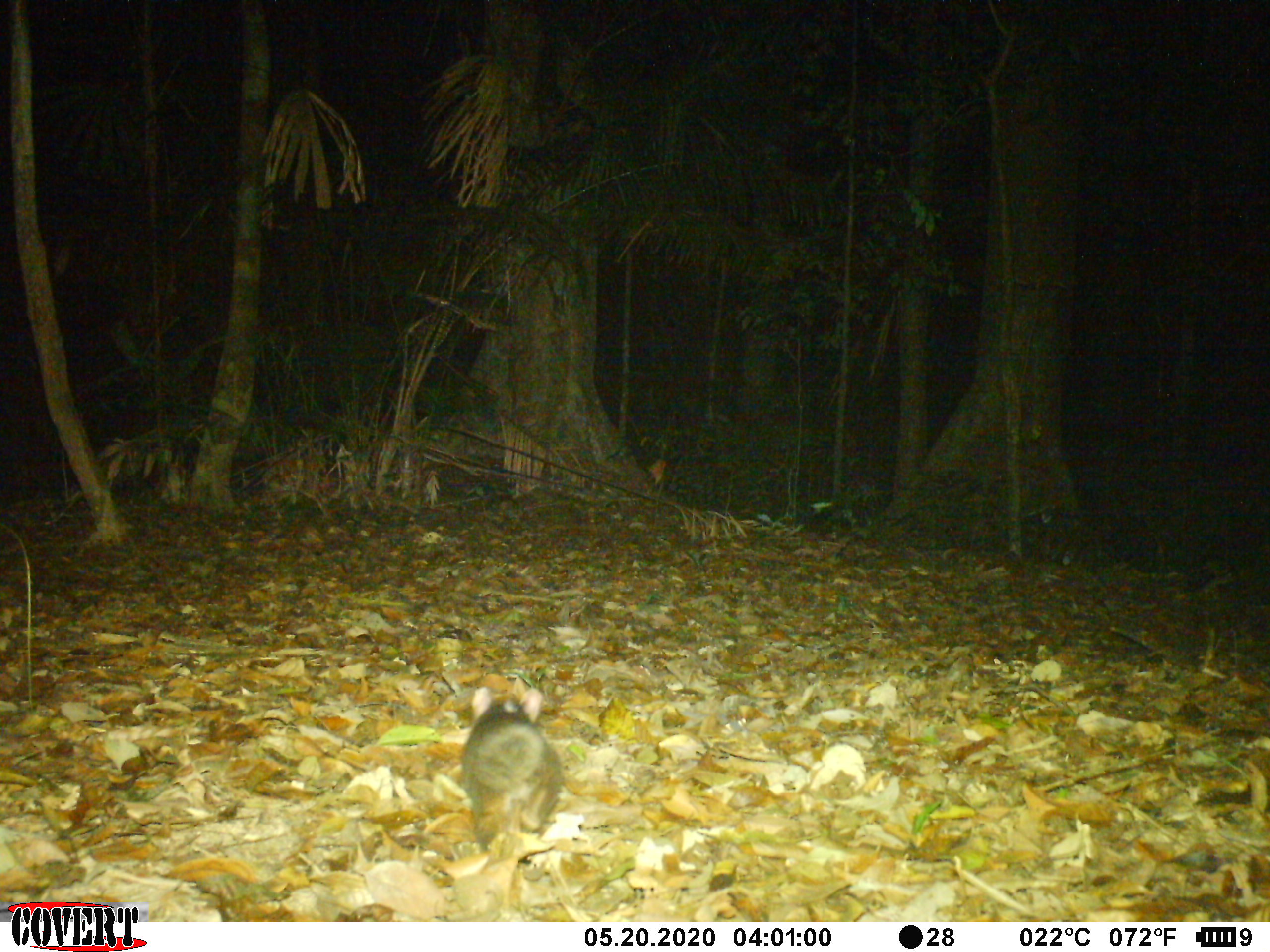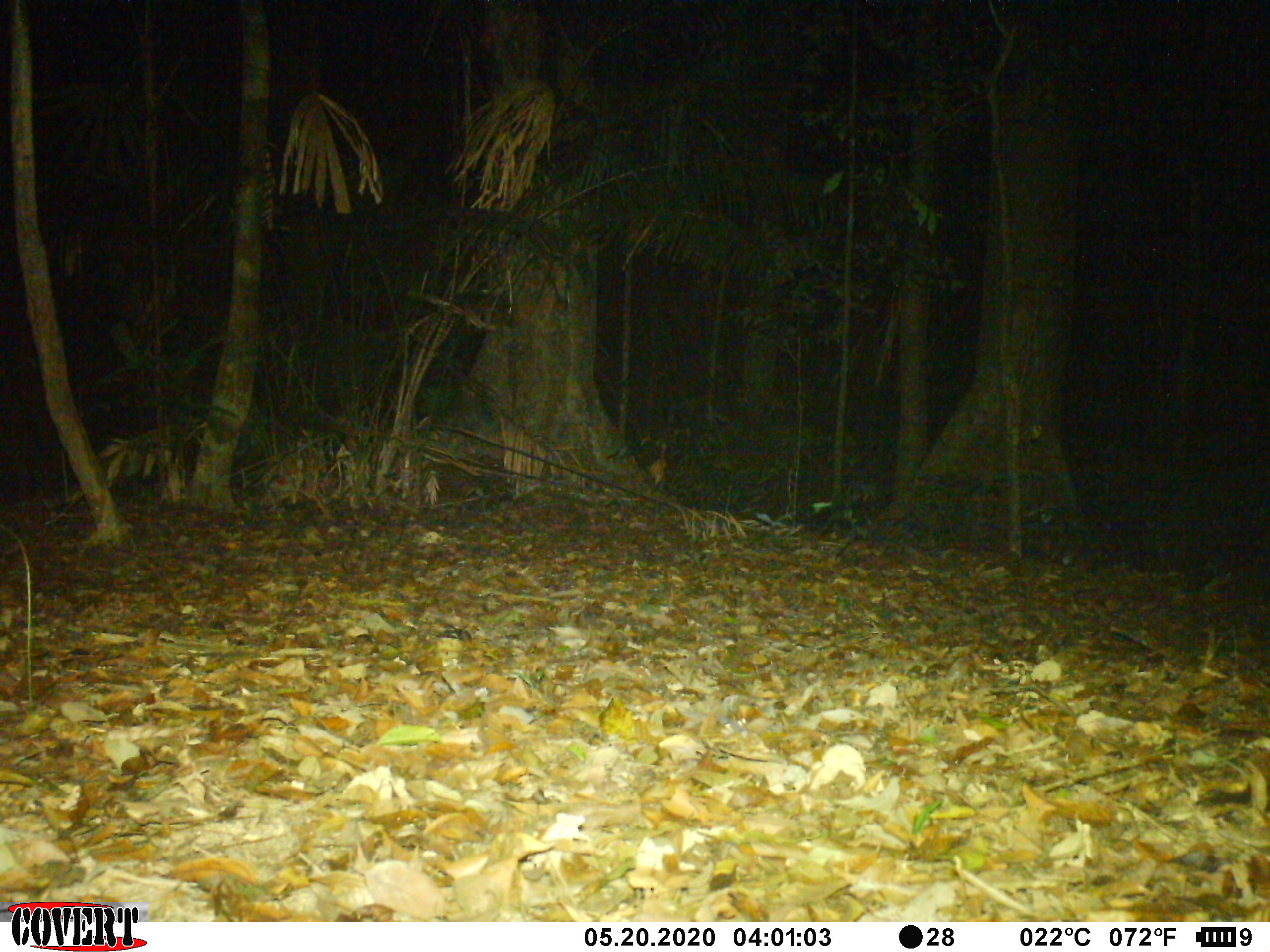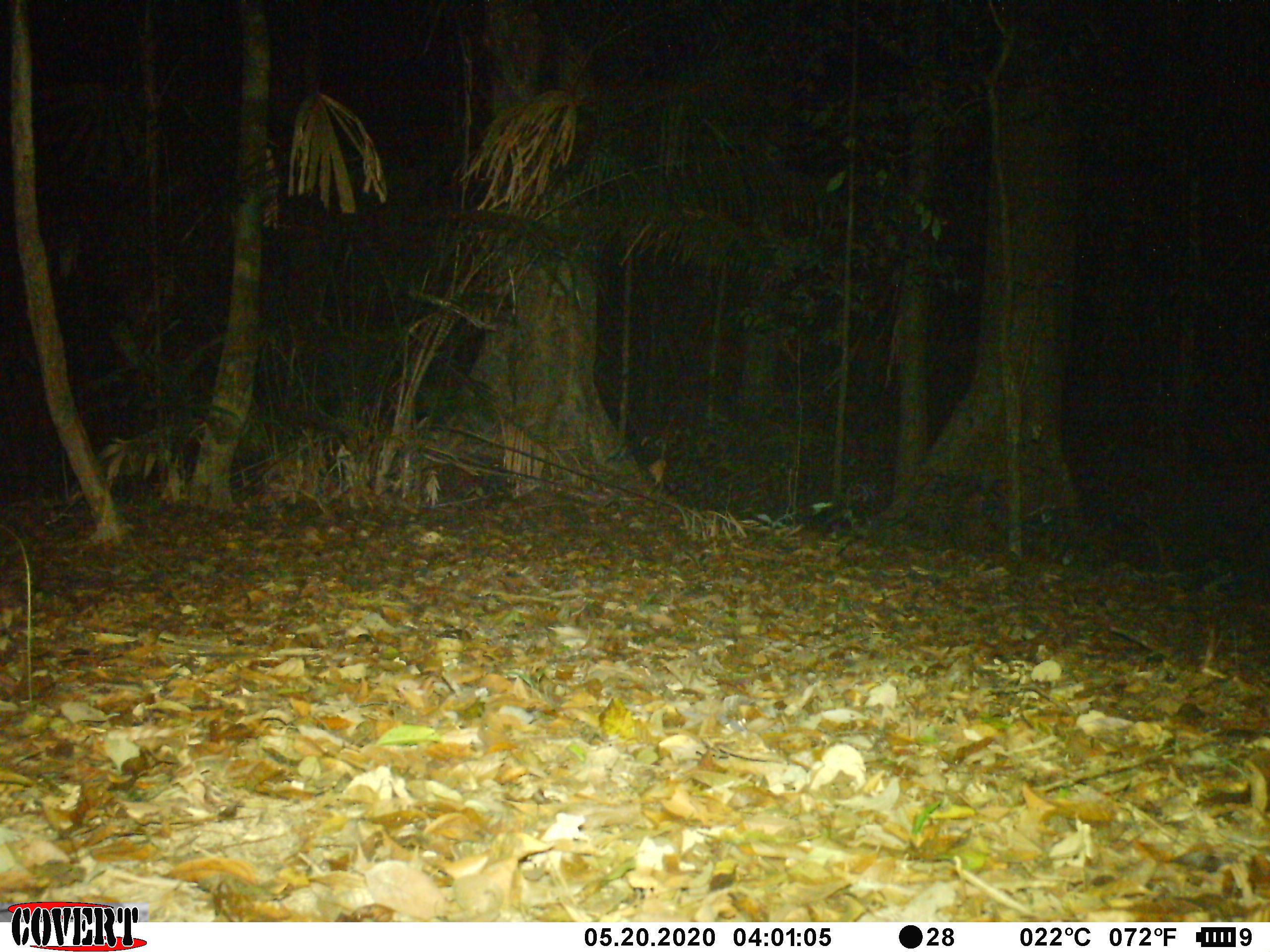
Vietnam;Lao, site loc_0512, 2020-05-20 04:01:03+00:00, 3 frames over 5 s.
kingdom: Animalia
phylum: Chordata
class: Mammalia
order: Carnivora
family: Mustelidae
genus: Melogale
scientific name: Melogale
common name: ferret badger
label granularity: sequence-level